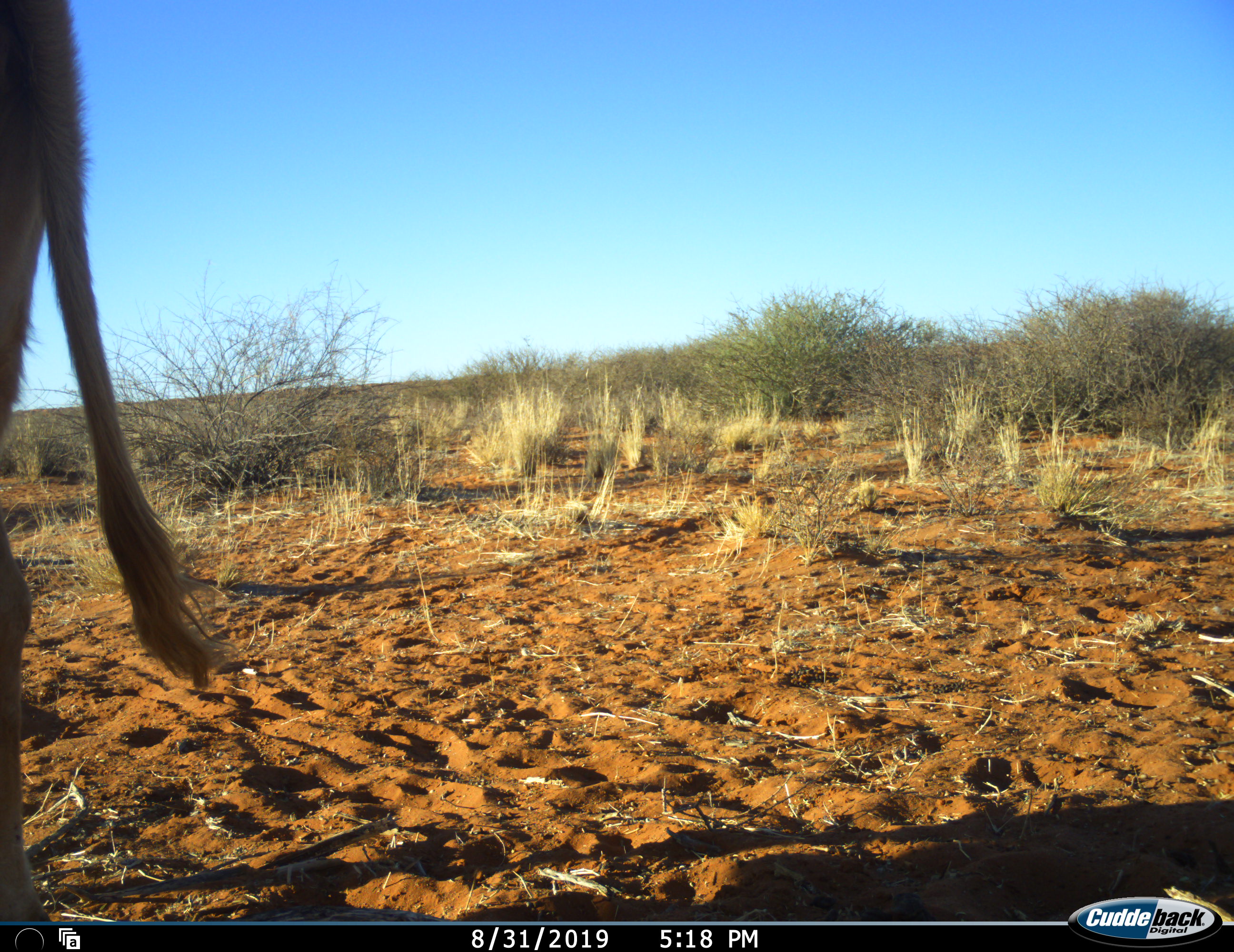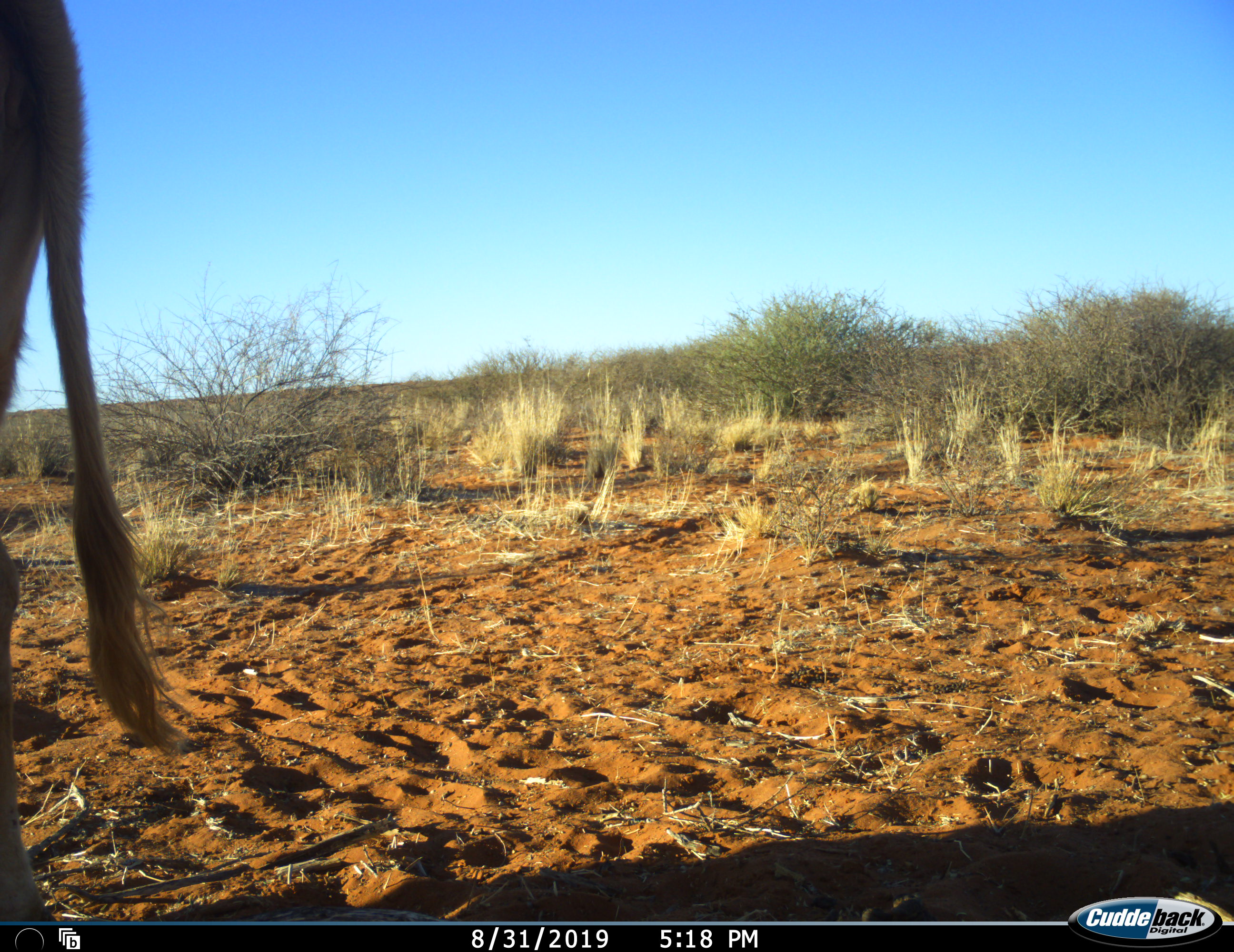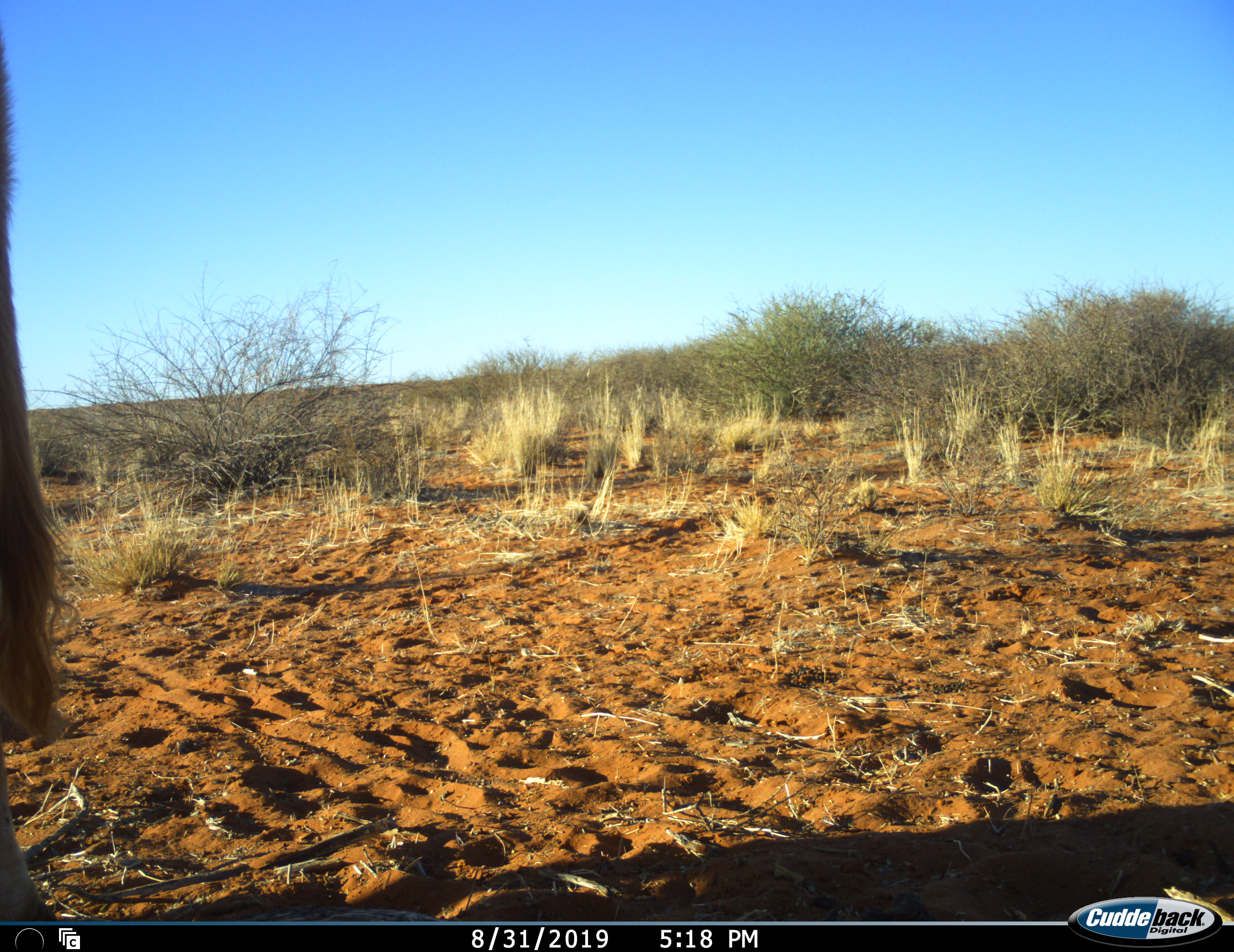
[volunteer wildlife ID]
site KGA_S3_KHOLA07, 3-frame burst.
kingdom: Animalia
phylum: Chordata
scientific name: Vertebrata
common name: domestic animal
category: domesticanimal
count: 1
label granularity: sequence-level